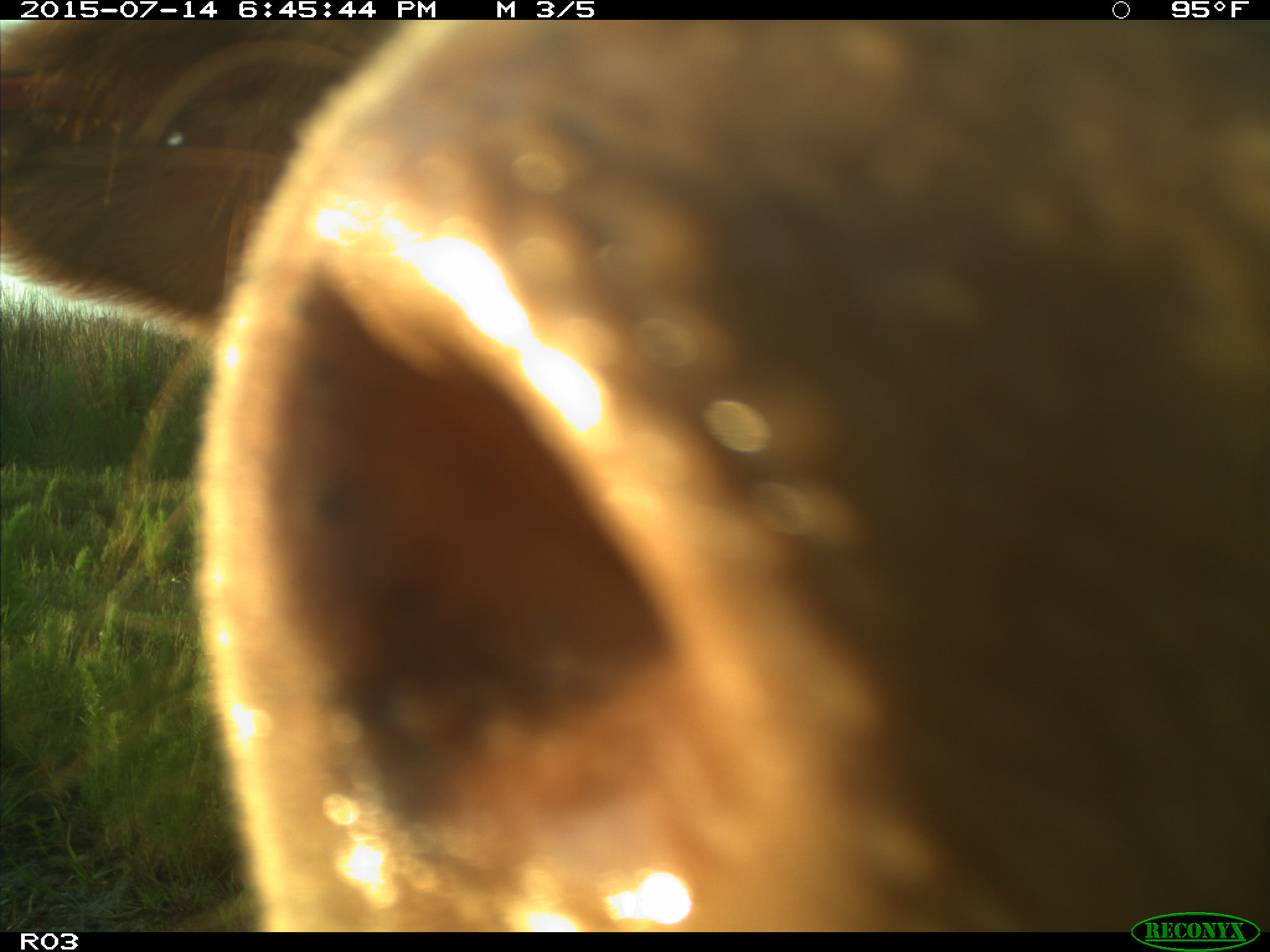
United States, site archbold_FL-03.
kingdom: Animalia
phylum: Chordata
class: Mammalia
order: Artiodactyla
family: Bovidae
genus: Bos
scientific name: Bos taurus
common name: domestic cow